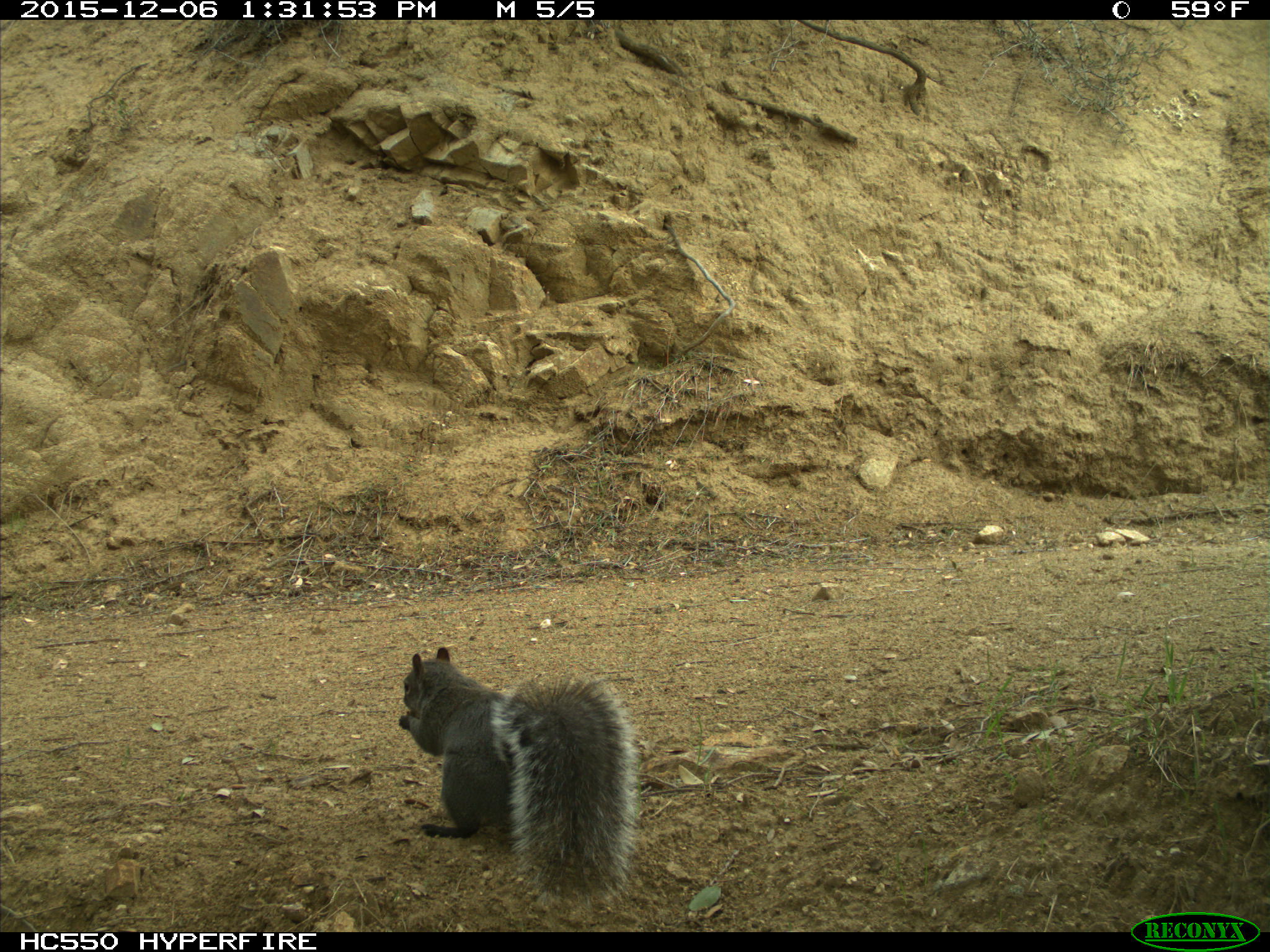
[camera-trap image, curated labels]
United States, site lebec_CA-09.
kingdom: Animalia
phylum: Chordata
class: Mammalia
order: Rodentia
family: Sciuridae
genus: Sciurus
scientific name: Sciurus carolinensis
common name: eastern gray squirrel